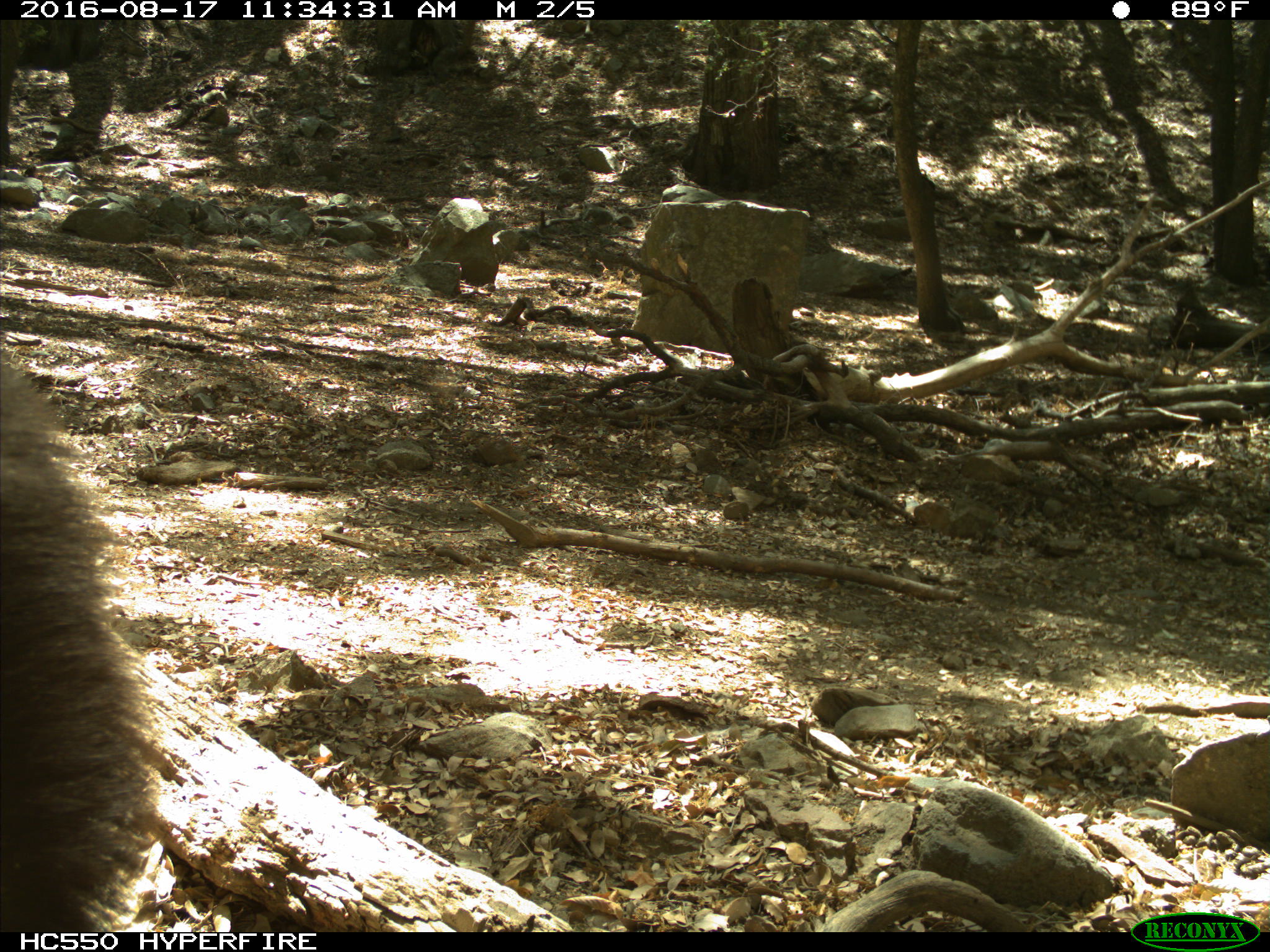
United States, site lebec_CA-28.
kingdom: Animalia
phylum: Chordata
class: Mammalia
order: Carnivora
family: Ursidae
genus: Ursus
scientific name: Ursus americanus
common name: american black bear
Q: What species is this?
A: Ursus americanus (american black bear).